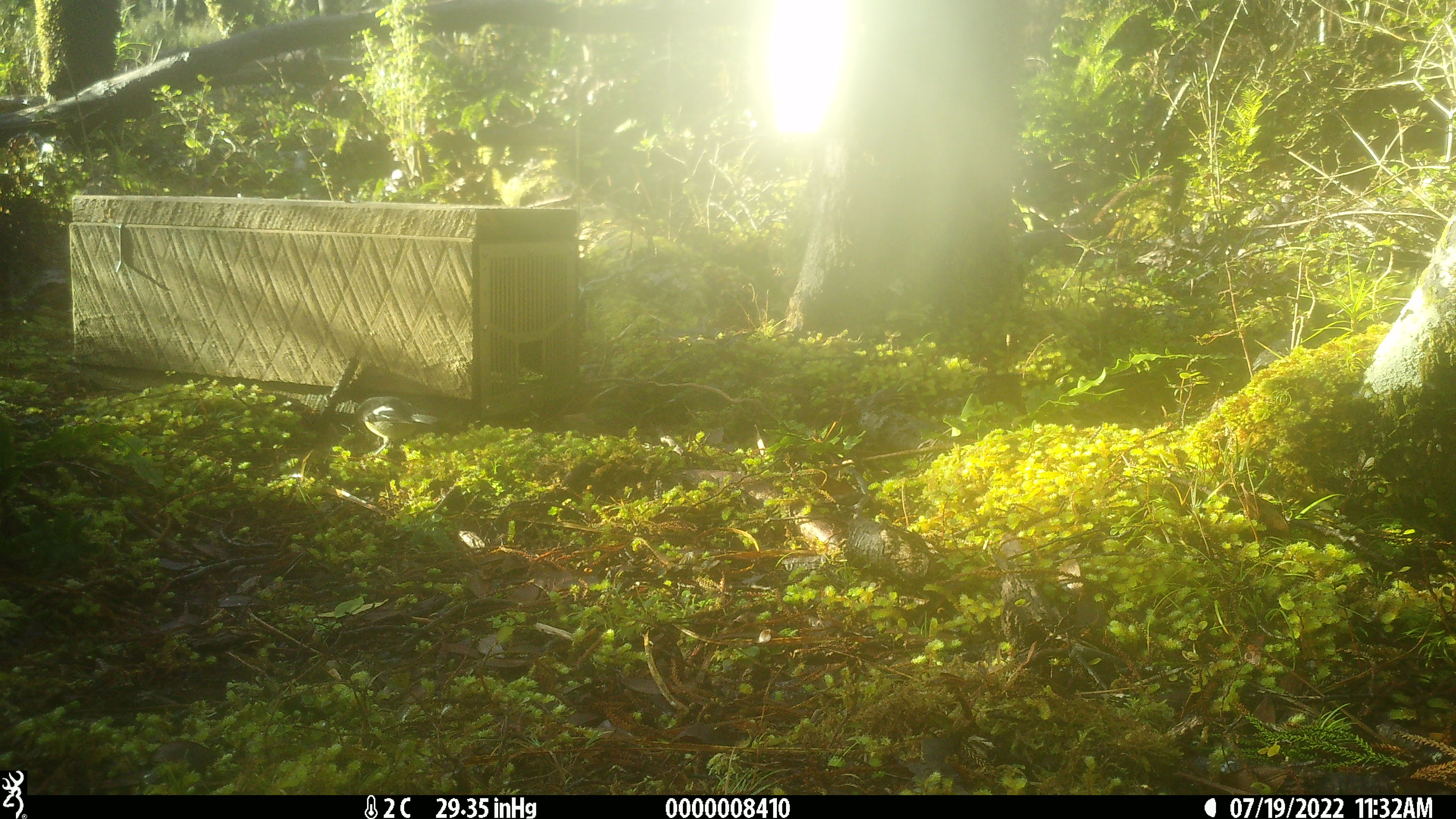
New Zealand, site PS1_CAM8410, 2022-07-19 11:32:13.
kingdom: Animalia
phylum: Chordata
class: Aves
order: Passeriformes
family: Petroicidae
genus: Petroica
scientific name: Petroica macrocephala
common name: tomtit